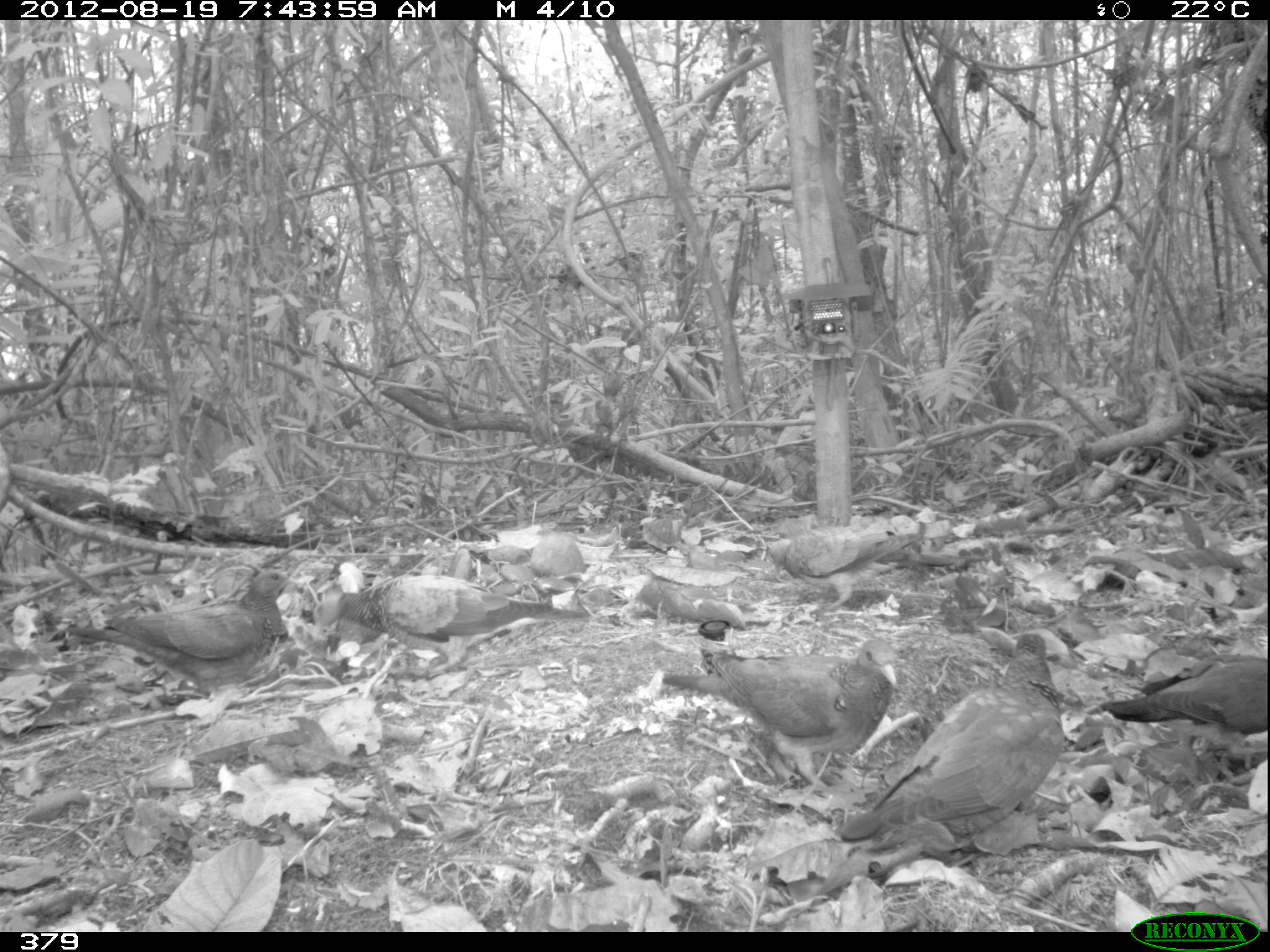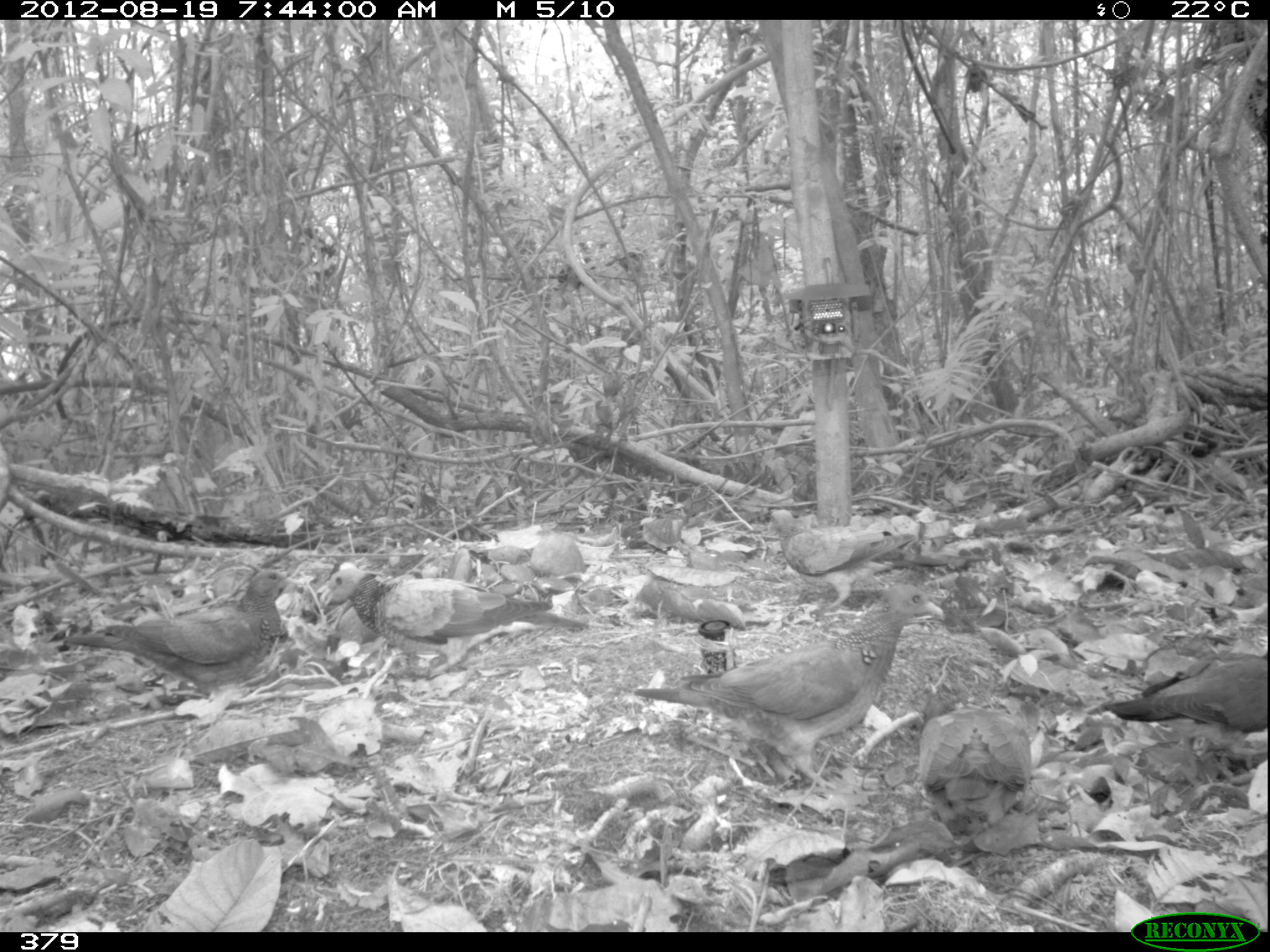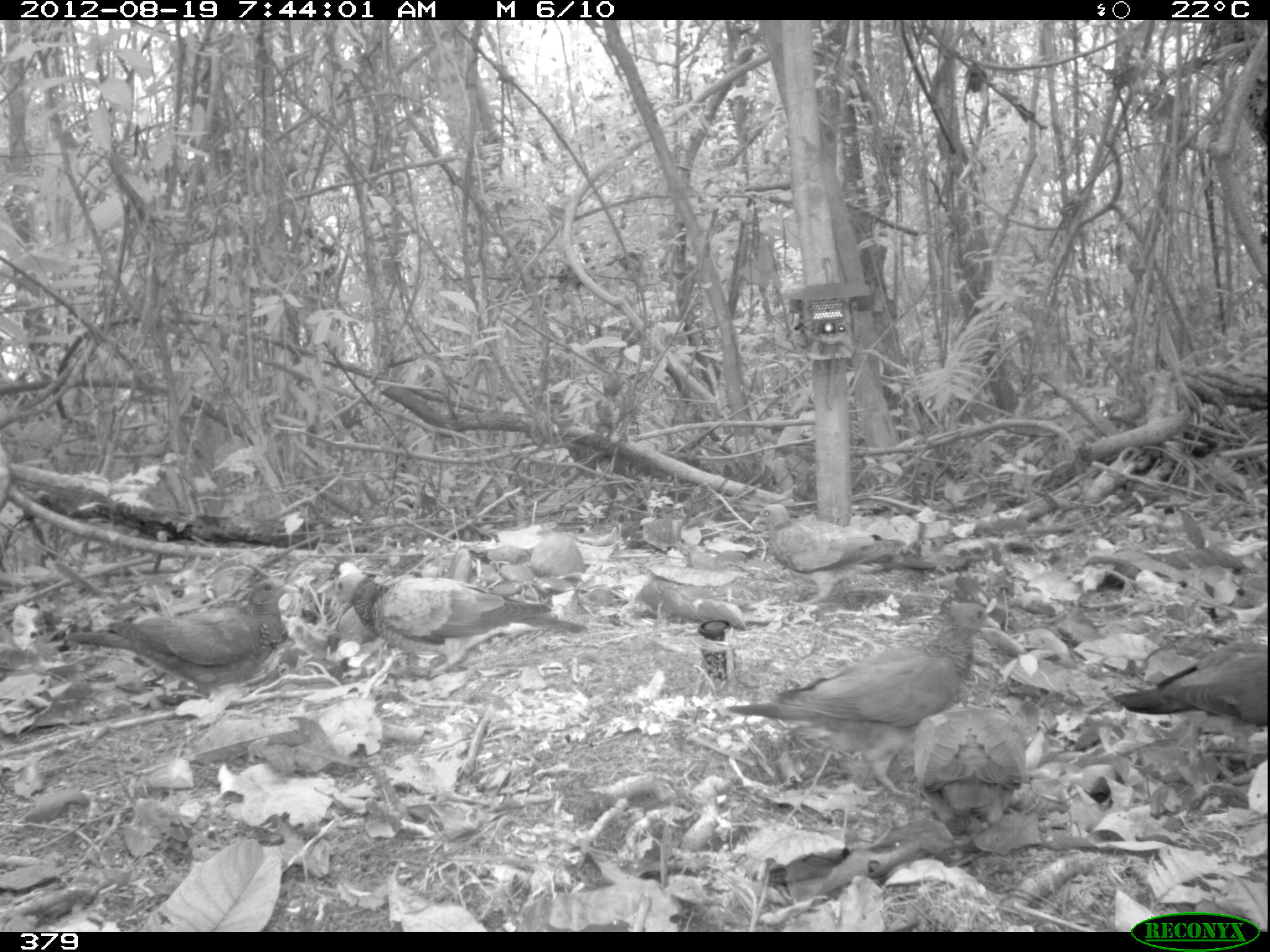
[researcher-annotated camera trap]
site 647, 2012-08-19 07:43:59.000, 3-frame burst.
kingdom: Animalia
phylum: Chordata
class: Aves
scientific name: Aves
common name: bird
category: unknown bird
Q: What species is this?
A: Unknown bird (bird) (Aves).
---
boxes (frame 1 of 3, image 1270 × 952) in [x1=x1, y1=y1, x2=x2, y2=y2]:
unknown bird: [x1=837, y1=631, x2=1062, y2=850]; [x1=655, y1=635, x2=894, y2=794]; [x1=311, y1=571, x2=587, y2=674]; [x1=64, y1=568, x2=300, y2=685]; [x1=1100, y1=653, x2=1262, y2=737]; [x1=764, y1=524, x2=919, y2=605]